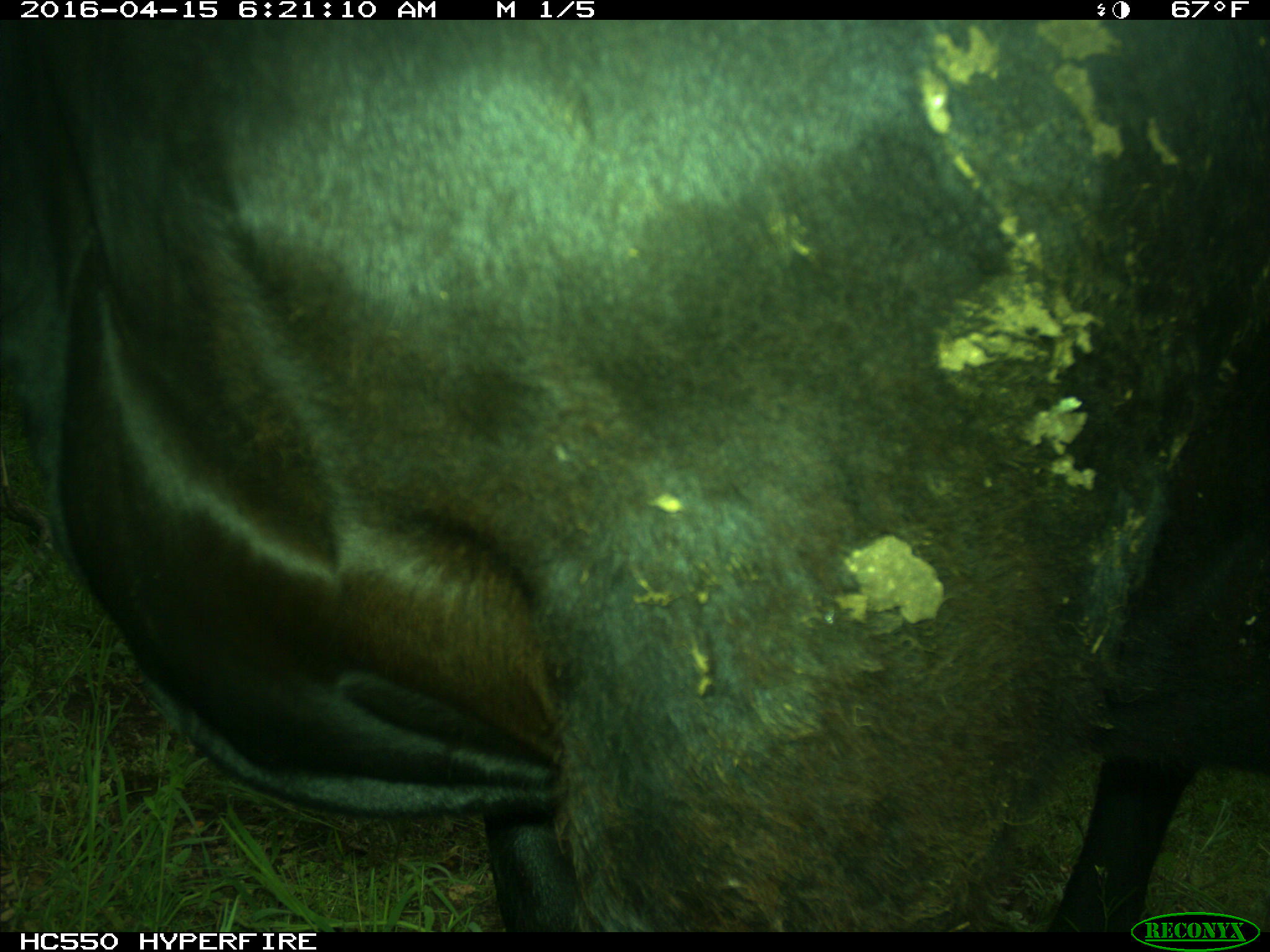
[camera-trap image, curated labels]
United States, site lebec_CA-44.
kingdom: Animalia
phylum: Chordata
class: Mammalia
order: Artiodactyla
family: Bovidae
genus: Bos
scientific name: Bos taurus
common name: domestic cow